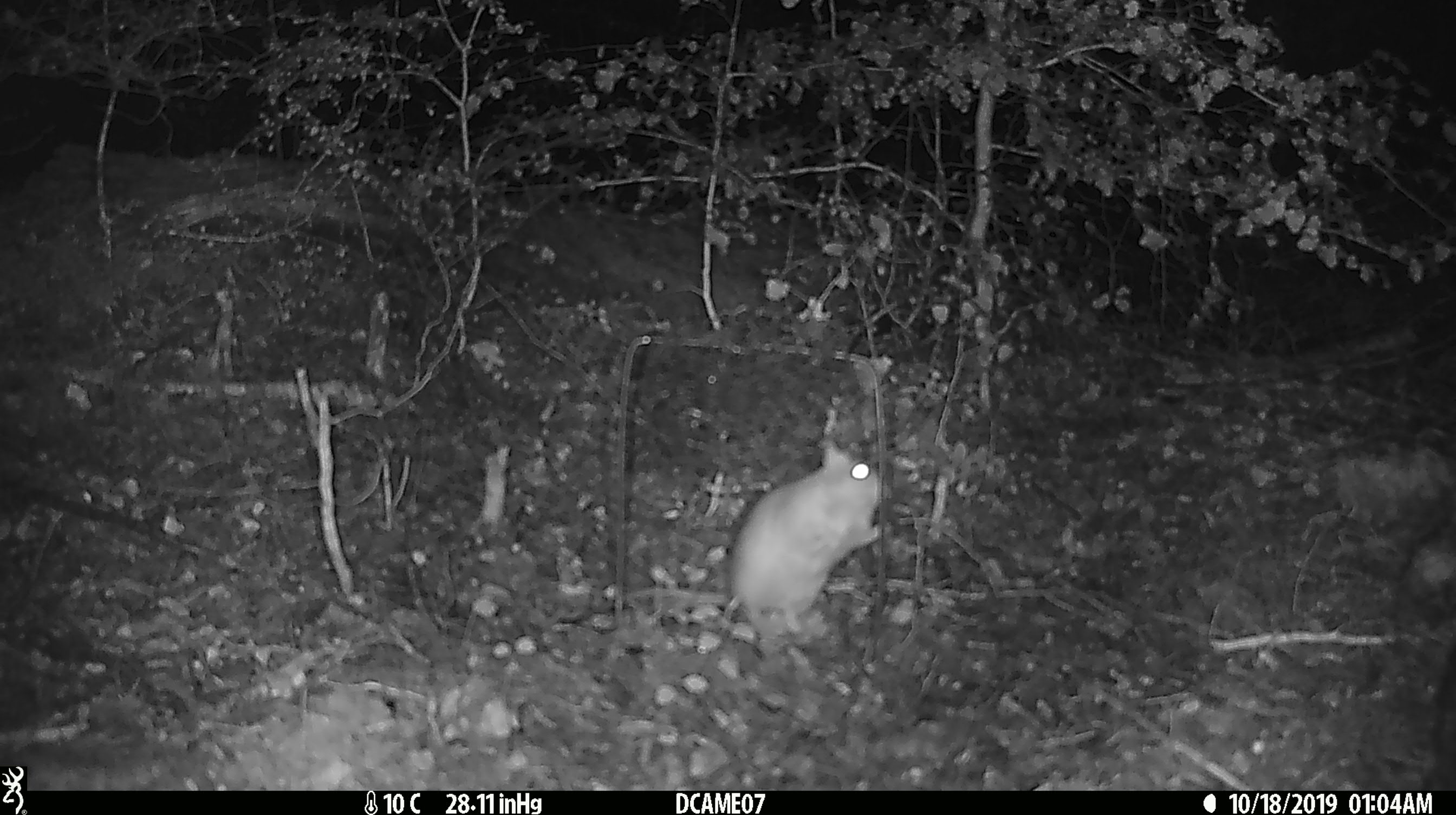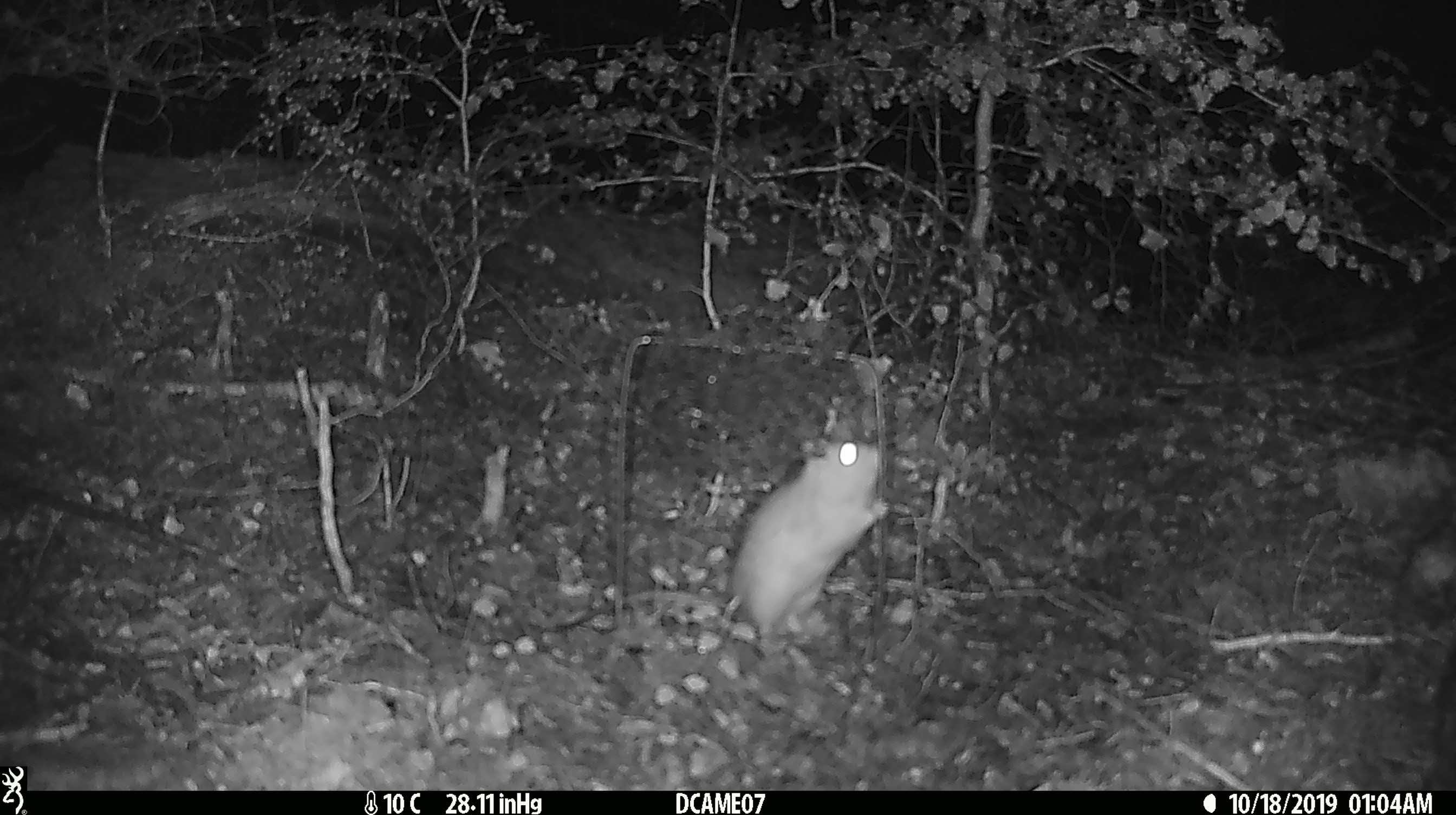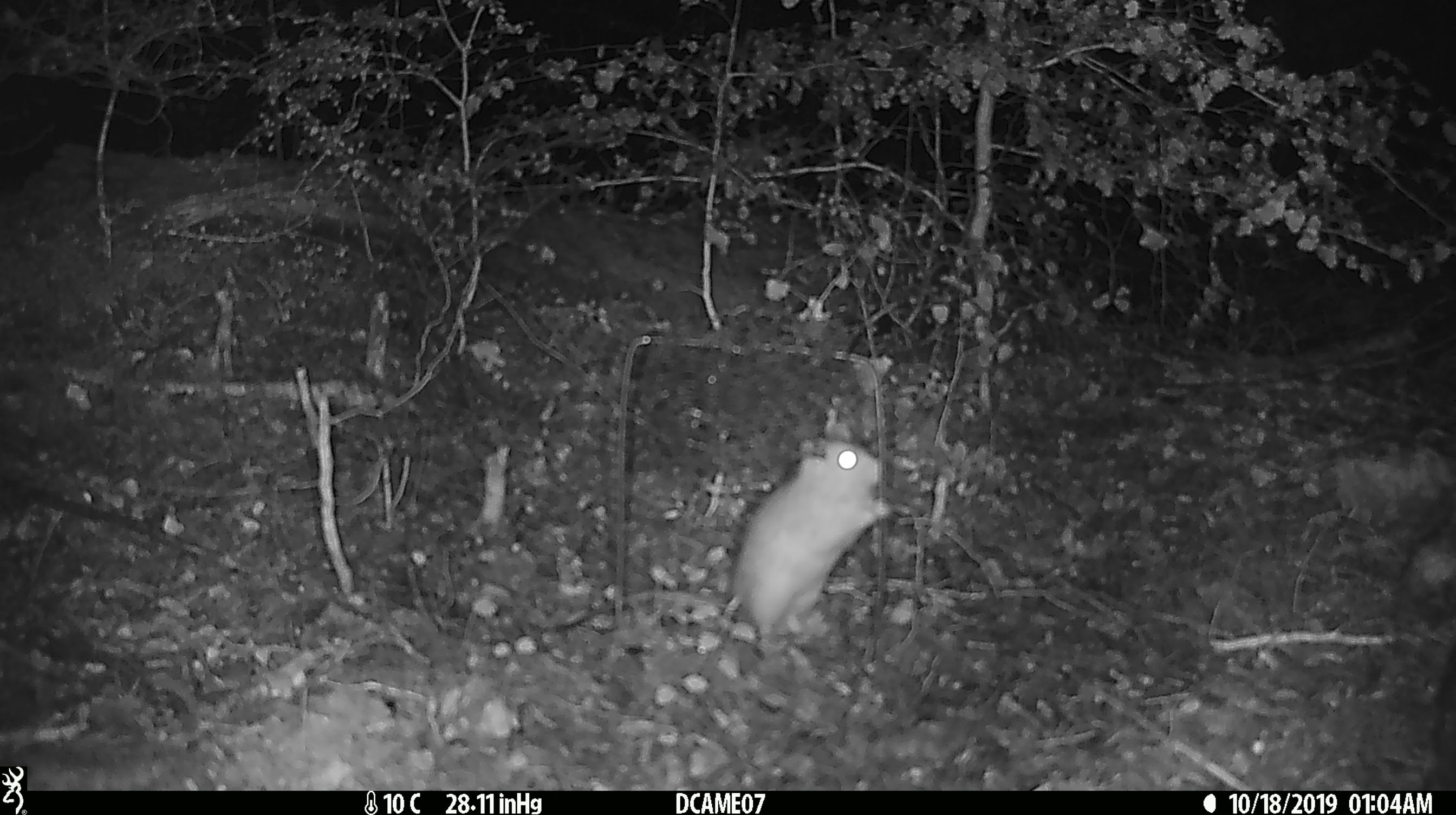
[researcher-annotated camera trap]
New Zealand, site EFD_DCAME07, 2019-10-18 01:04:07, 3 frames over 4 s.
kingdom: Animalia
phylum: Chordata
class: Mammalia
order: Rodentia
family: Muridae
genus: Rattus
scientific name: Rattus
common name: rat